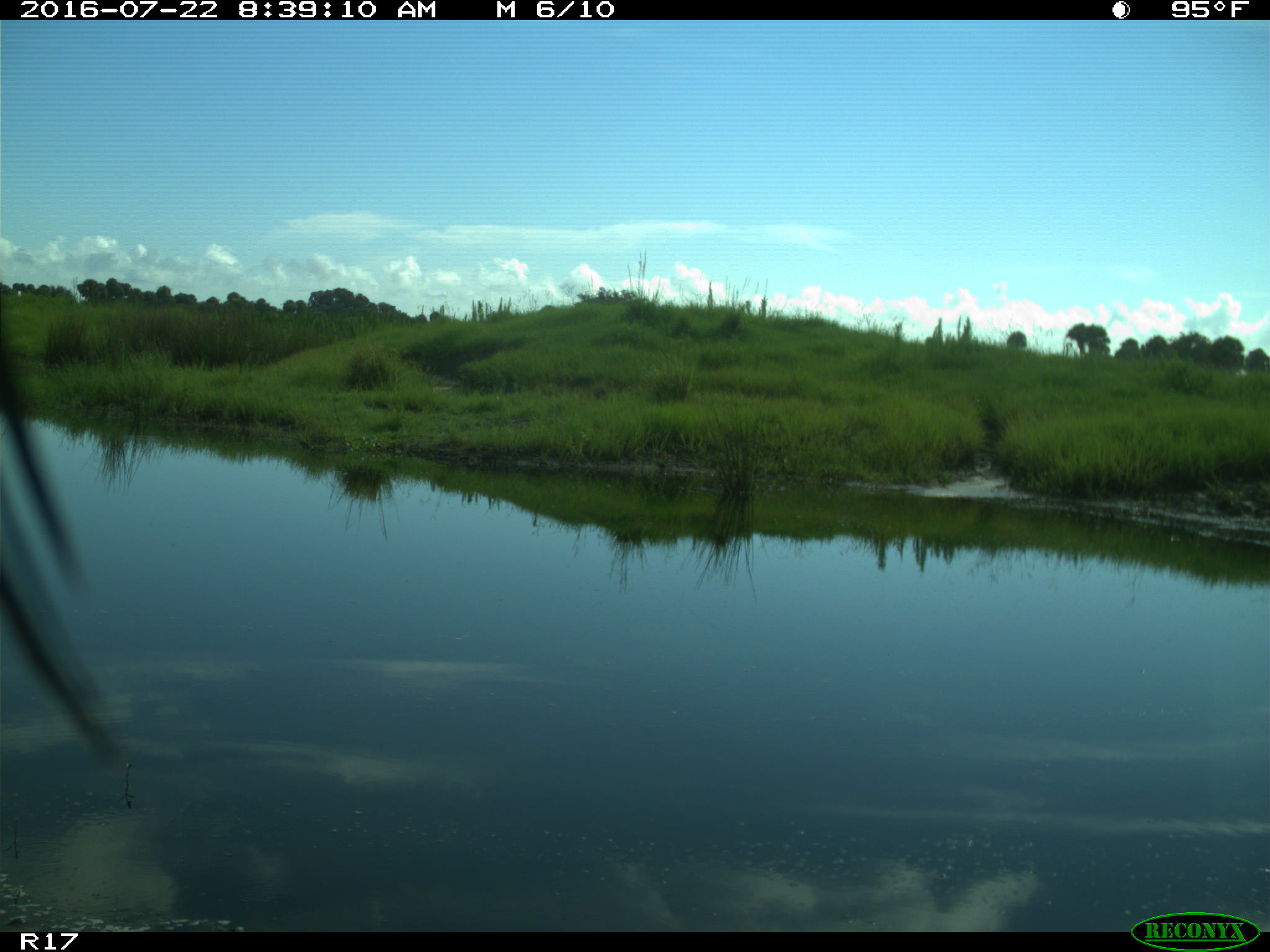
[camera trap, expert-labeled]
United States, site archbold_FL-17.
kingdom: Animalia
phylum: Chordata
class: Aves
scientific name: Aves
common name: birds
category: unidentified bird